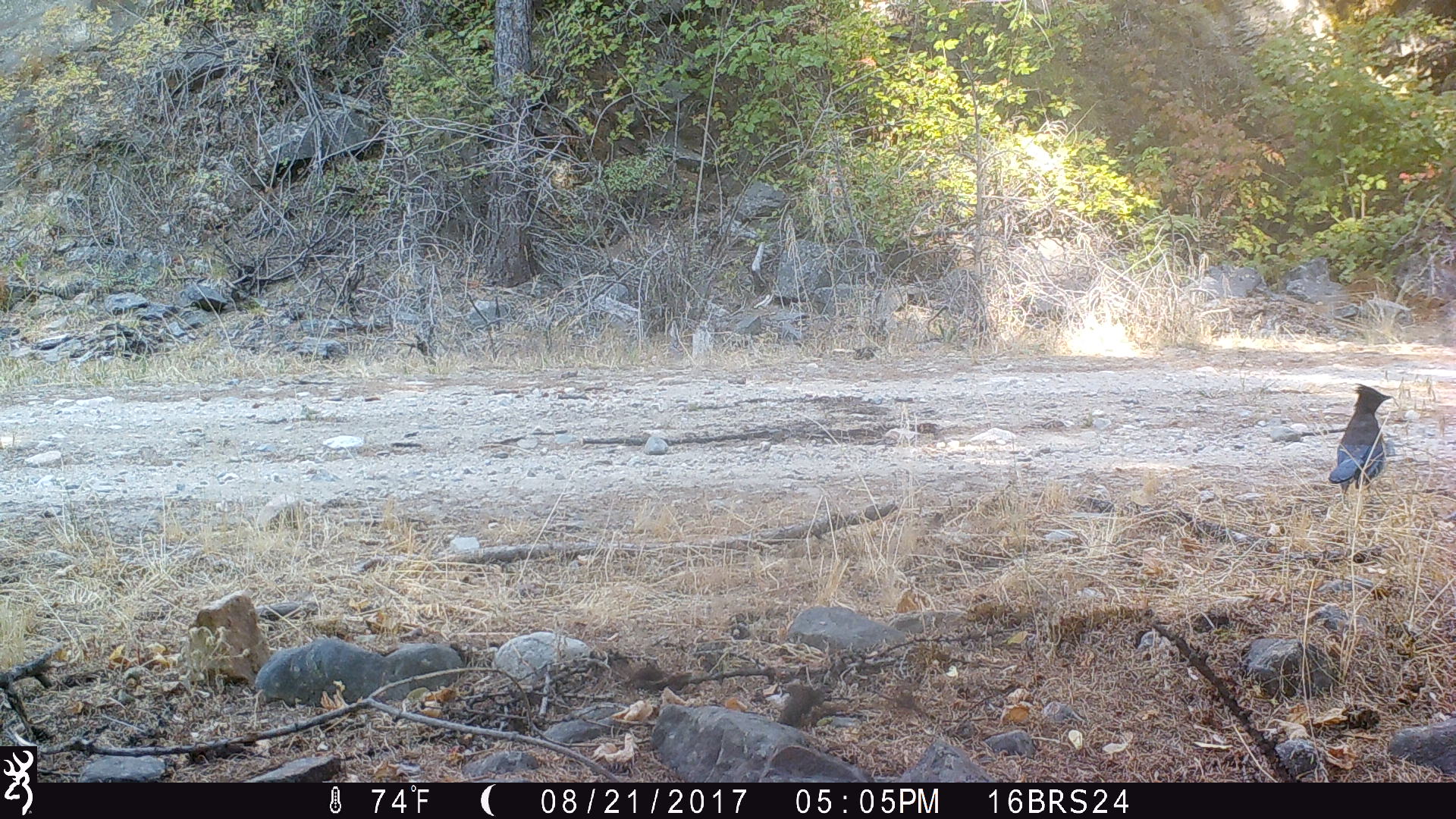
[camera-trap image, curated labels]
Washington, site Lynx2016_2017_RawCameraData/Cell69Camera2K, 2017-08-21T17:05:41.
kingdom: Animalia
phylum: Chordata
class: Aves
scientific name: Aves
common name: birds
Aves (birds). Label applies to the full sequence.